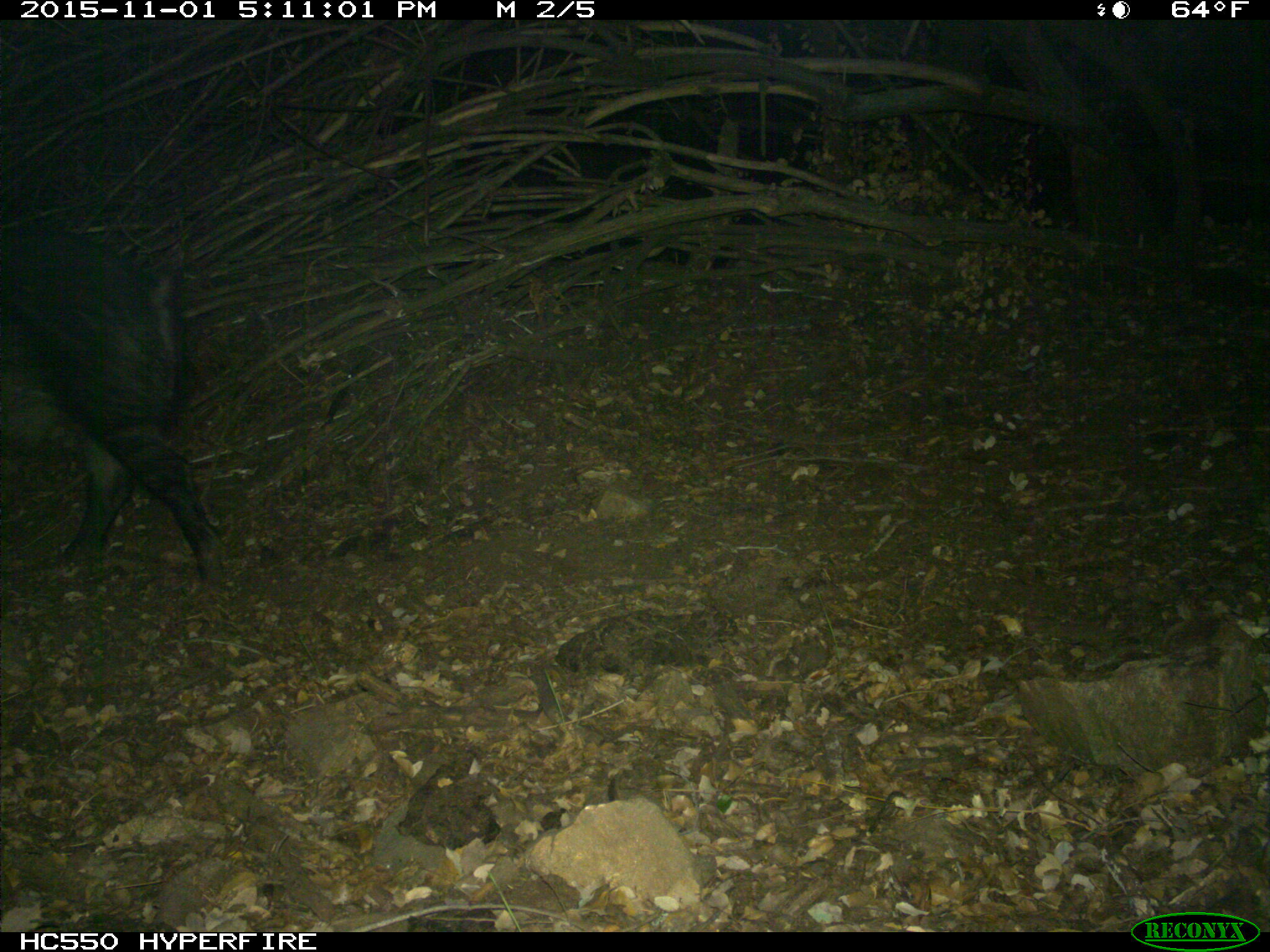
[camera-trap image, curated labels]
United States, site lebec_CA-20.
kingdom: Animalia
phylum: Chordata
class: Mammalia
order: Artiodactyla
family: Suidae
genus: Sus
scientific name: Sus scrofa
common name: wild boar